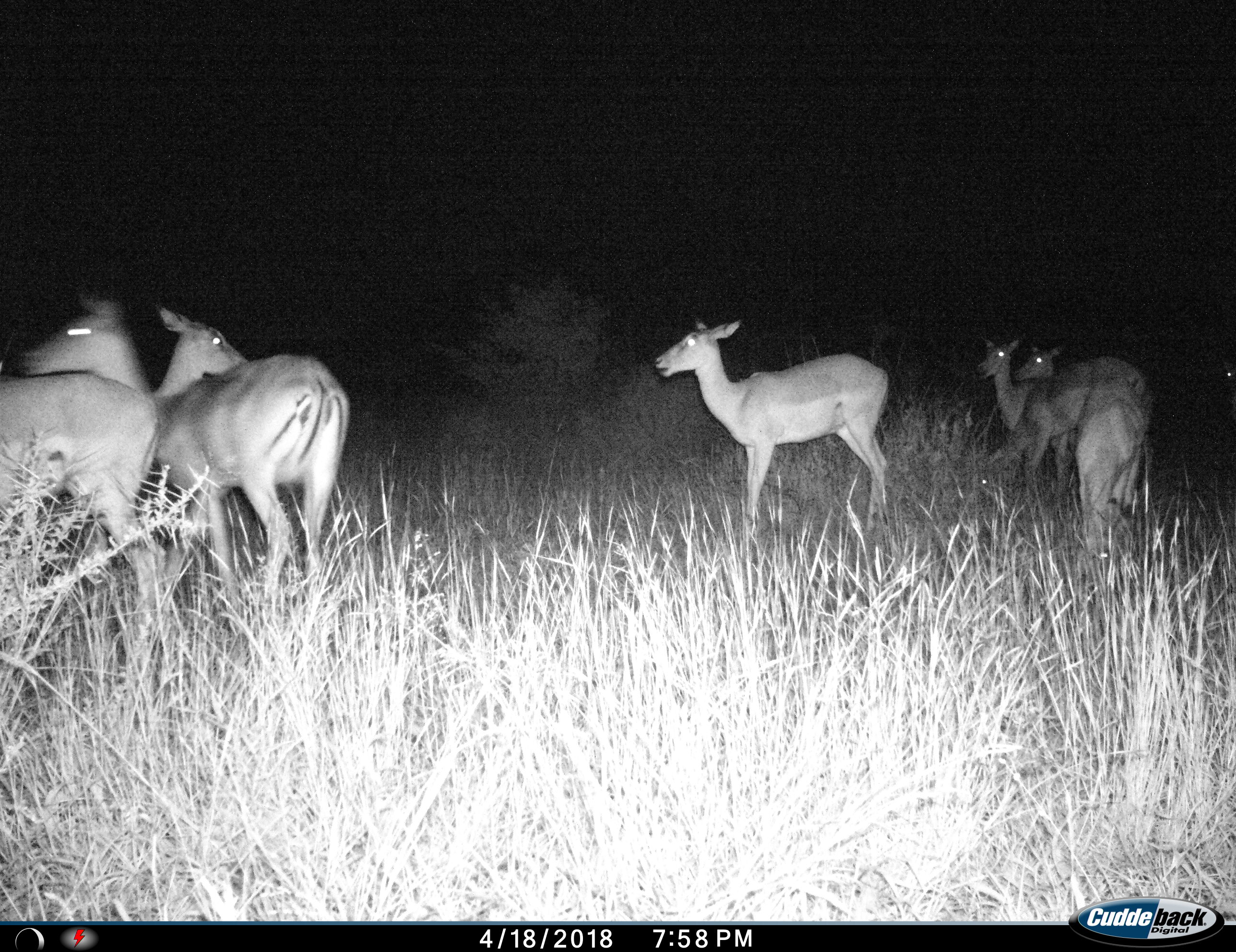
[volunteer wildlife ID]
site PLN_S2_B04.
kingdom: Animalia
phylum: Chordata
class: Mammalia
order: Artiodactyla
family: Bovidae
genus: Aepyceros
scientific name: Aepyceros melampus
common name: impala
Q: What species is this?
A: Impala (Aepyceros melampus).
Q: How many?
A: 8.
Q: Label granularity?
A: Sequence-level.